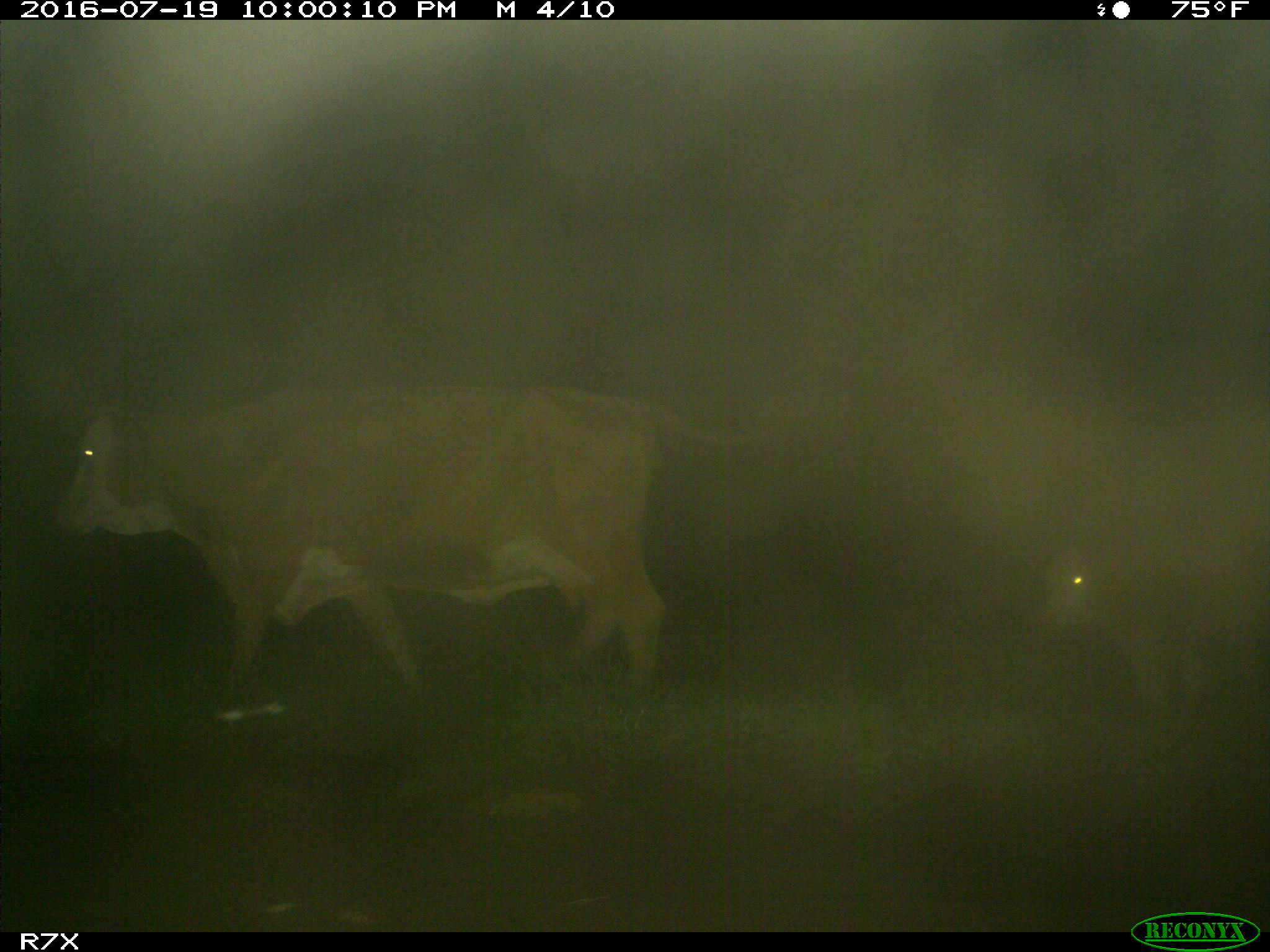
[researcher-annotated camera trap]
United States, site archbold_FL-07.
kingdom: Animalia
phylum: Chordata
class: Mammalia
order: Artiodactyla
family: Bovidae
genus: Bos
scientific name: Bos taurus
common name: domestic cow